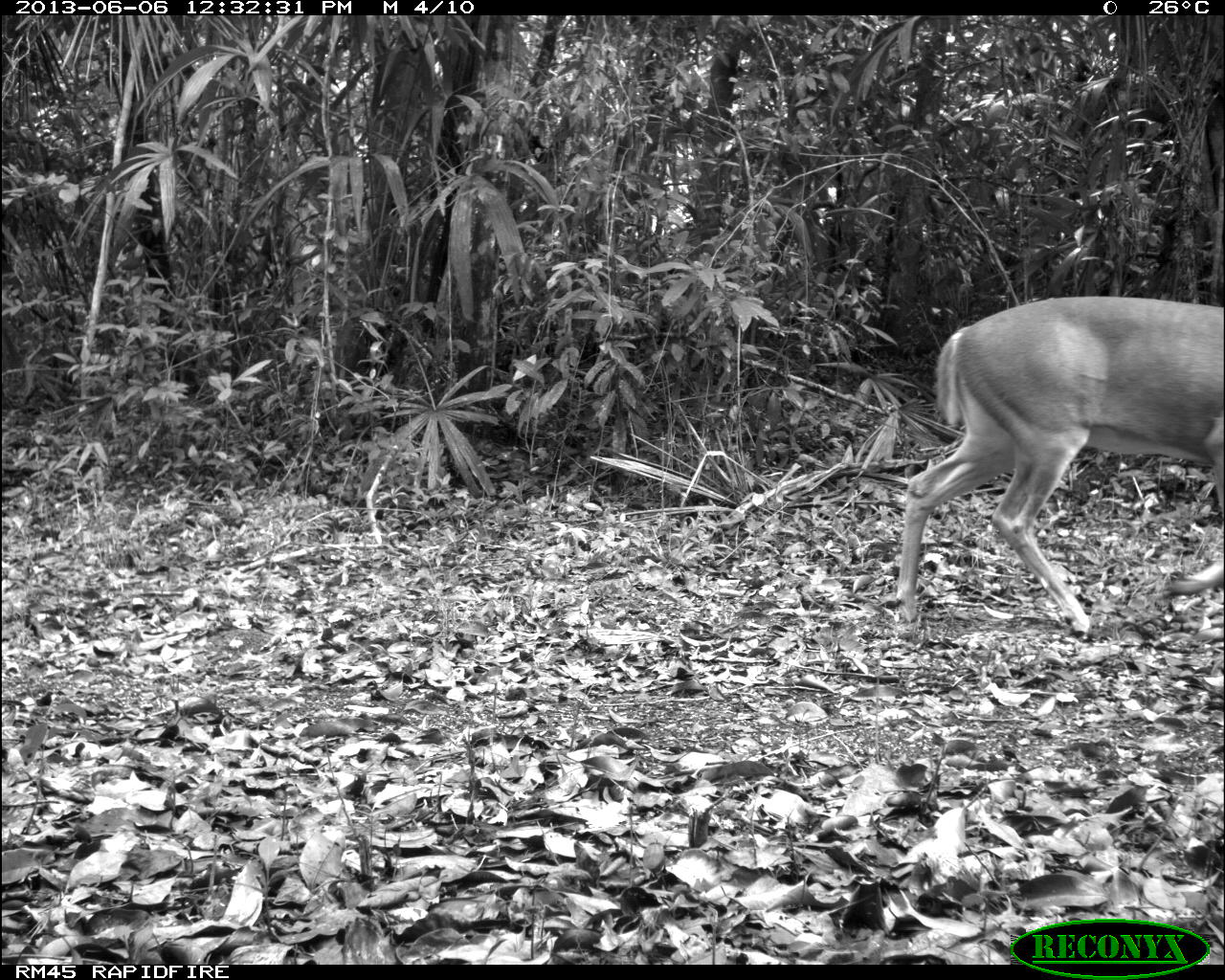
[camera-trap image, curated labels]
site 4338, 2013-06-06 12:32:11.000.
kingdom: Animalia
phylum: Chordata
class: Mammalia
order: Artiodactyla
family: Cervidae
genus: Odocoileus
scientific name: Odocoileus virginianus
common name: white-tailed deer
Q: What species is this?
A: Odocoileus virginianus (white-tailed deer).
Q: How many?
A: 1.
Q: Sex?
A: Male.